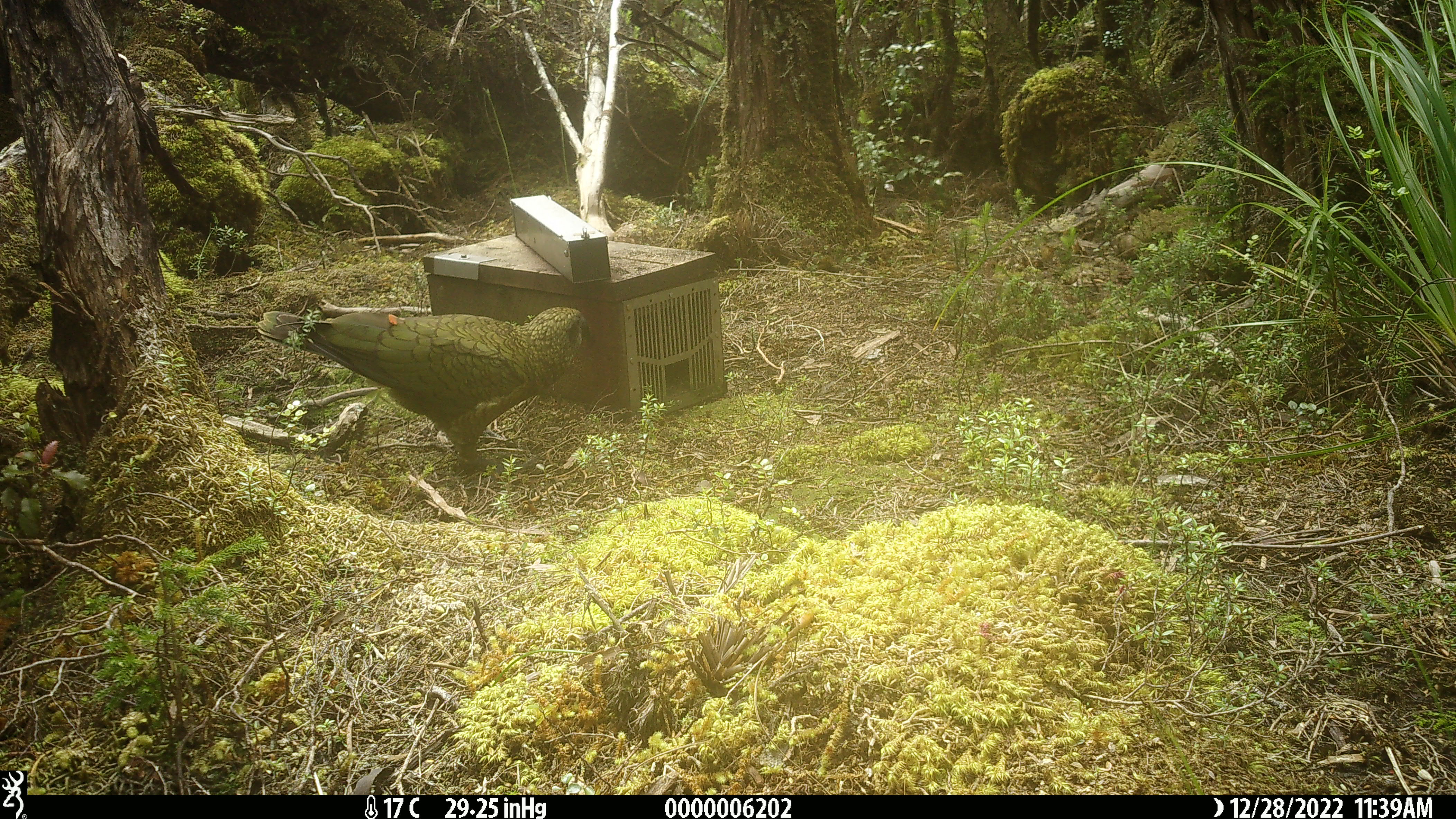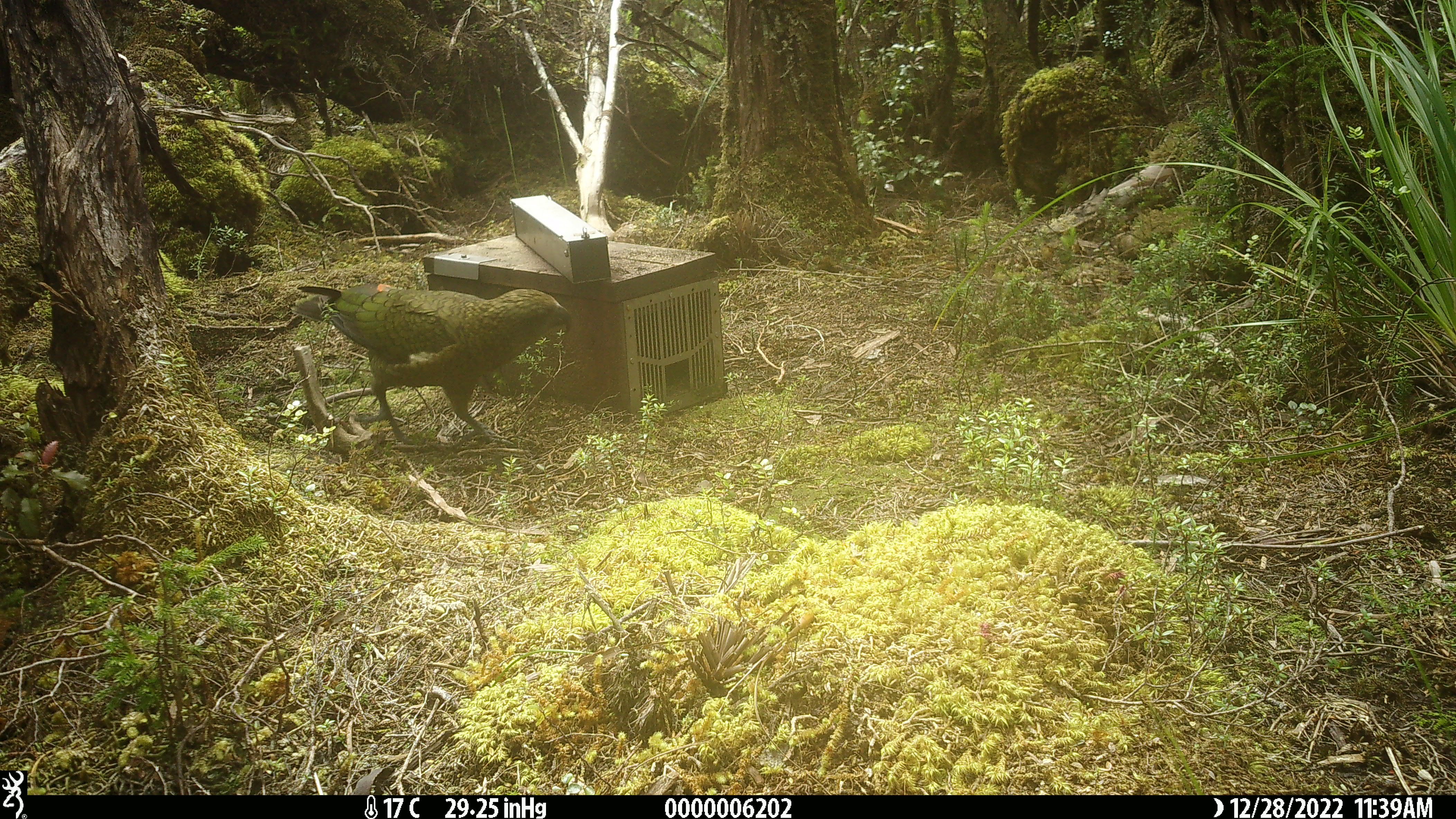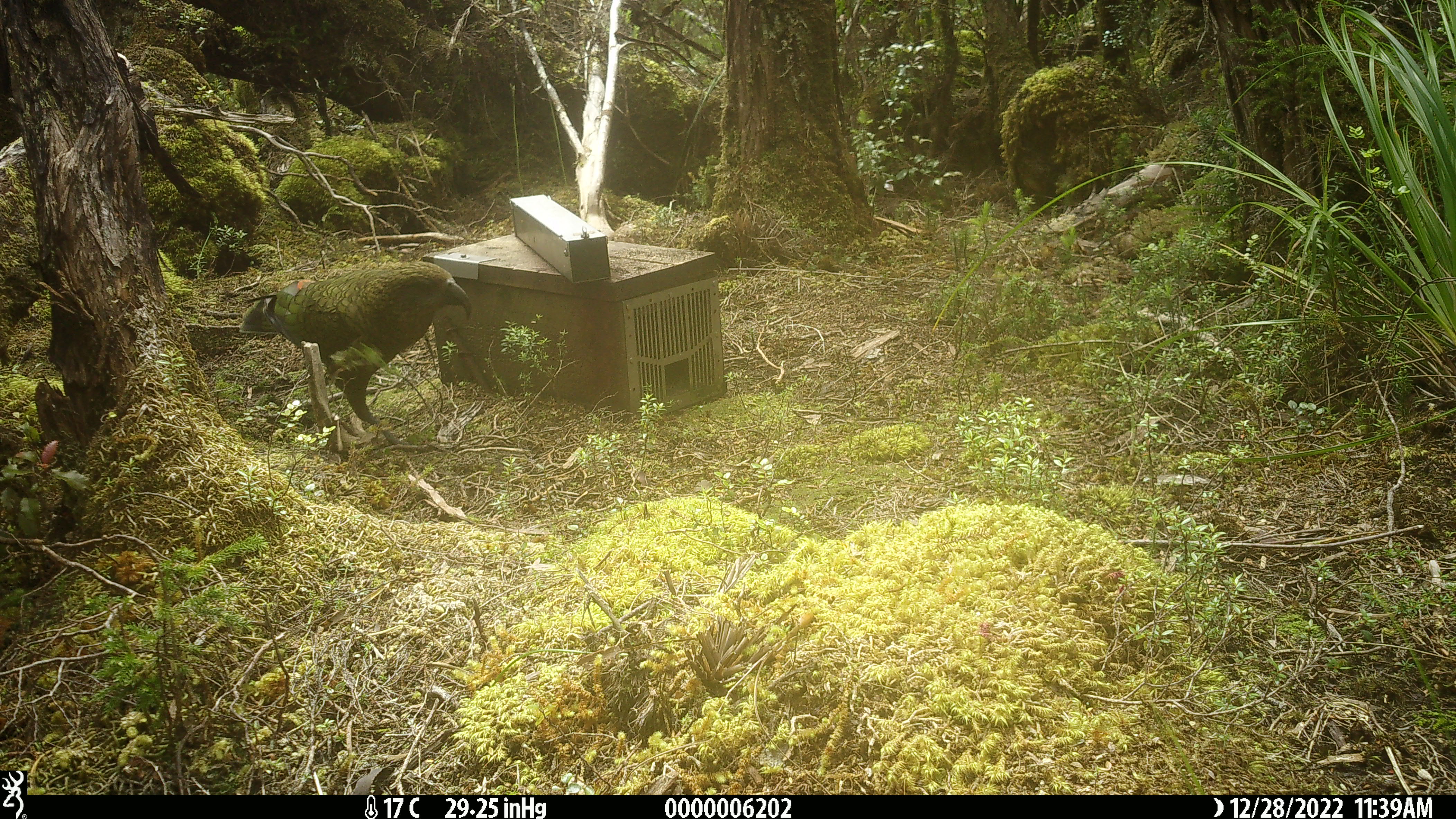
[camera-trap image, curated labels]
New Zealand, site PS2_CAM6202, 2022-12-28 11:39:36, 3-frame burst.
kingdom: Animalia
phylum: Chordata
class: Aves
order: Psittaciformes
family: Strigopidae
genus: Nestor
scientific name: Nestor notabilis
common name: kea